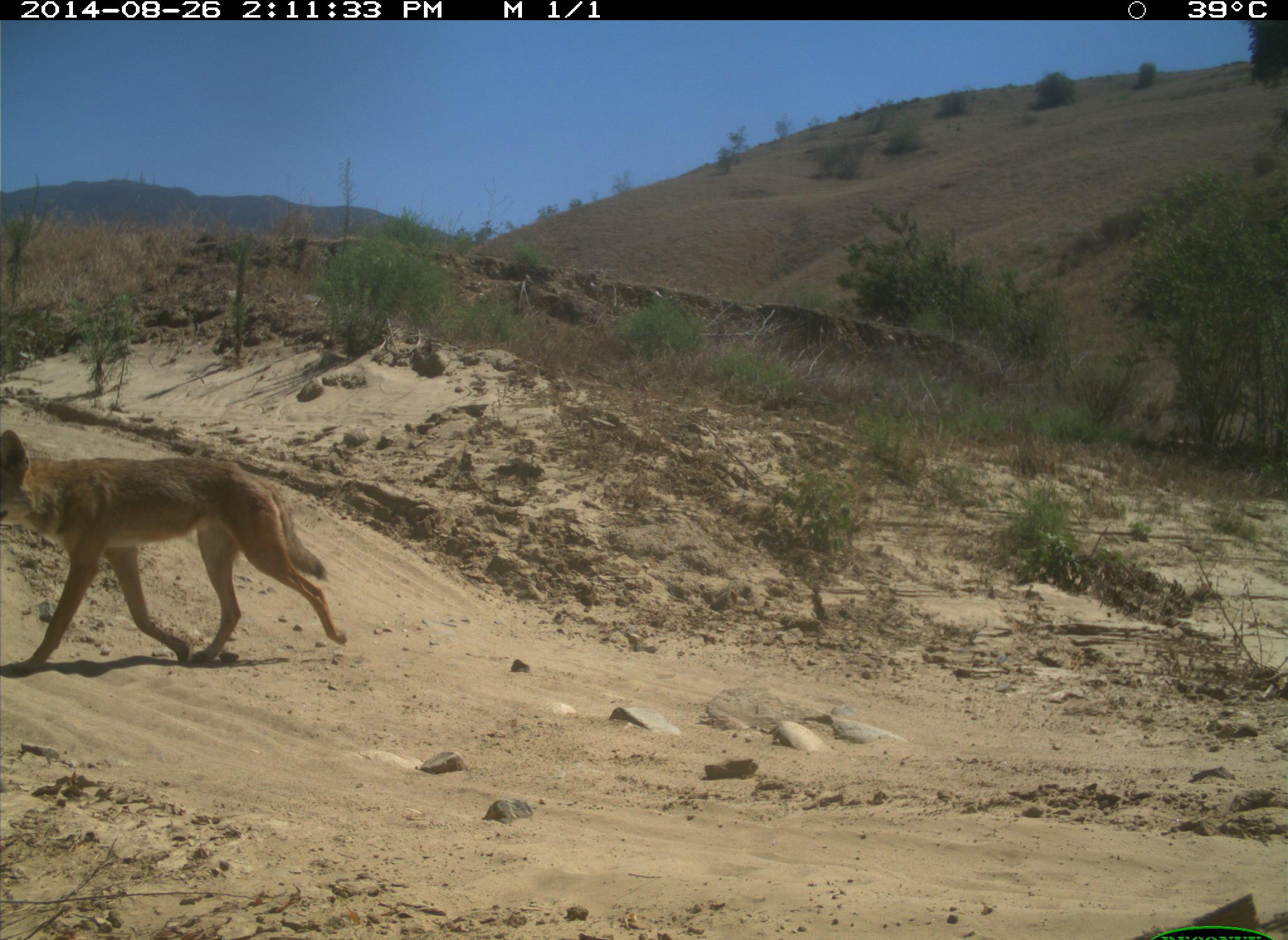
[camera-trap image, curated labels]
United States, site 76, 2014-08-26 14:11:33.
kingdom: Animalia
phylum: Chordata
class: Mammalia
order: Carnivora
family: Canidae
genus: Canis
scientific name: Canis latrans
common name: coyote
Coyote (Canis latrans).